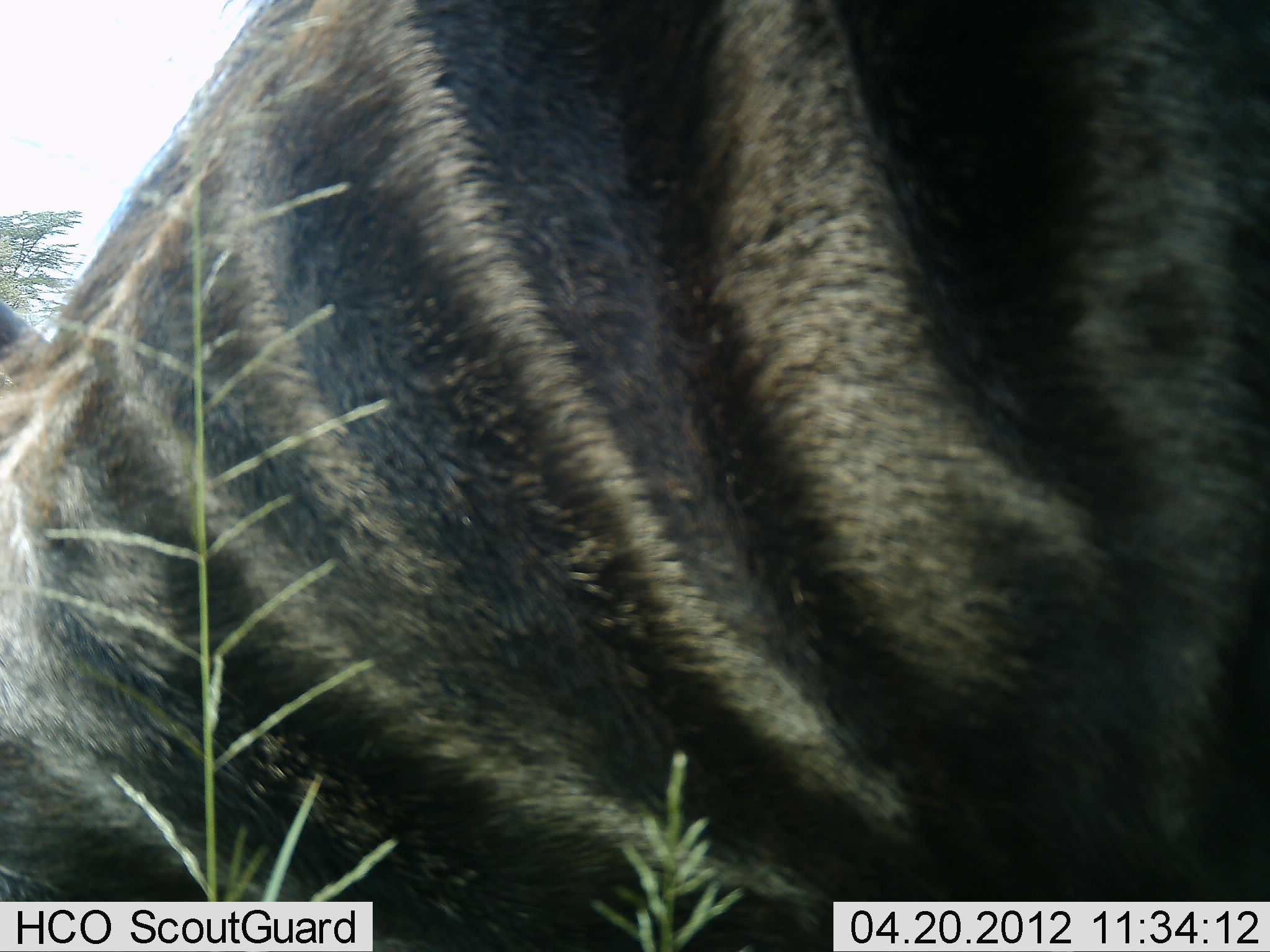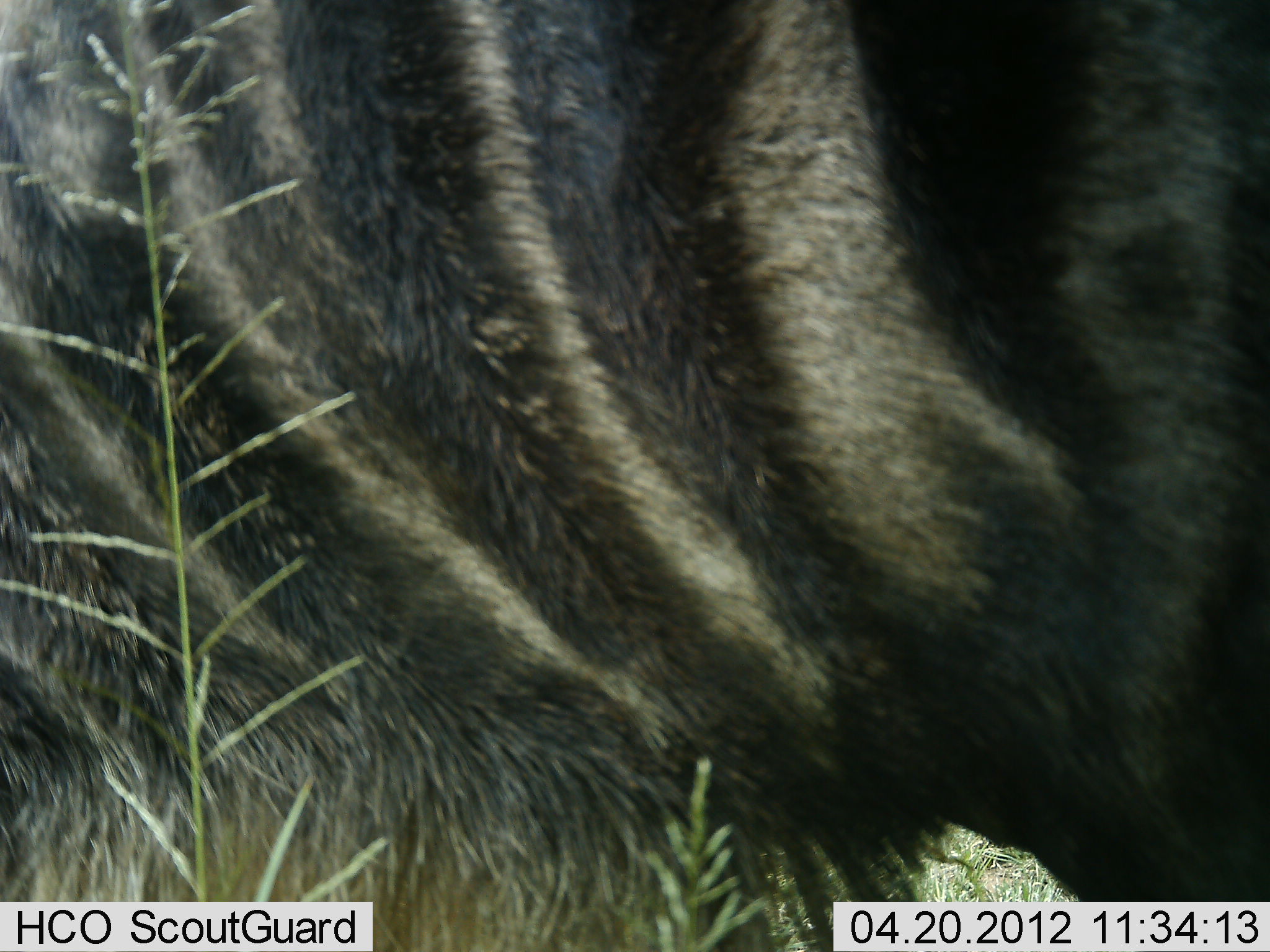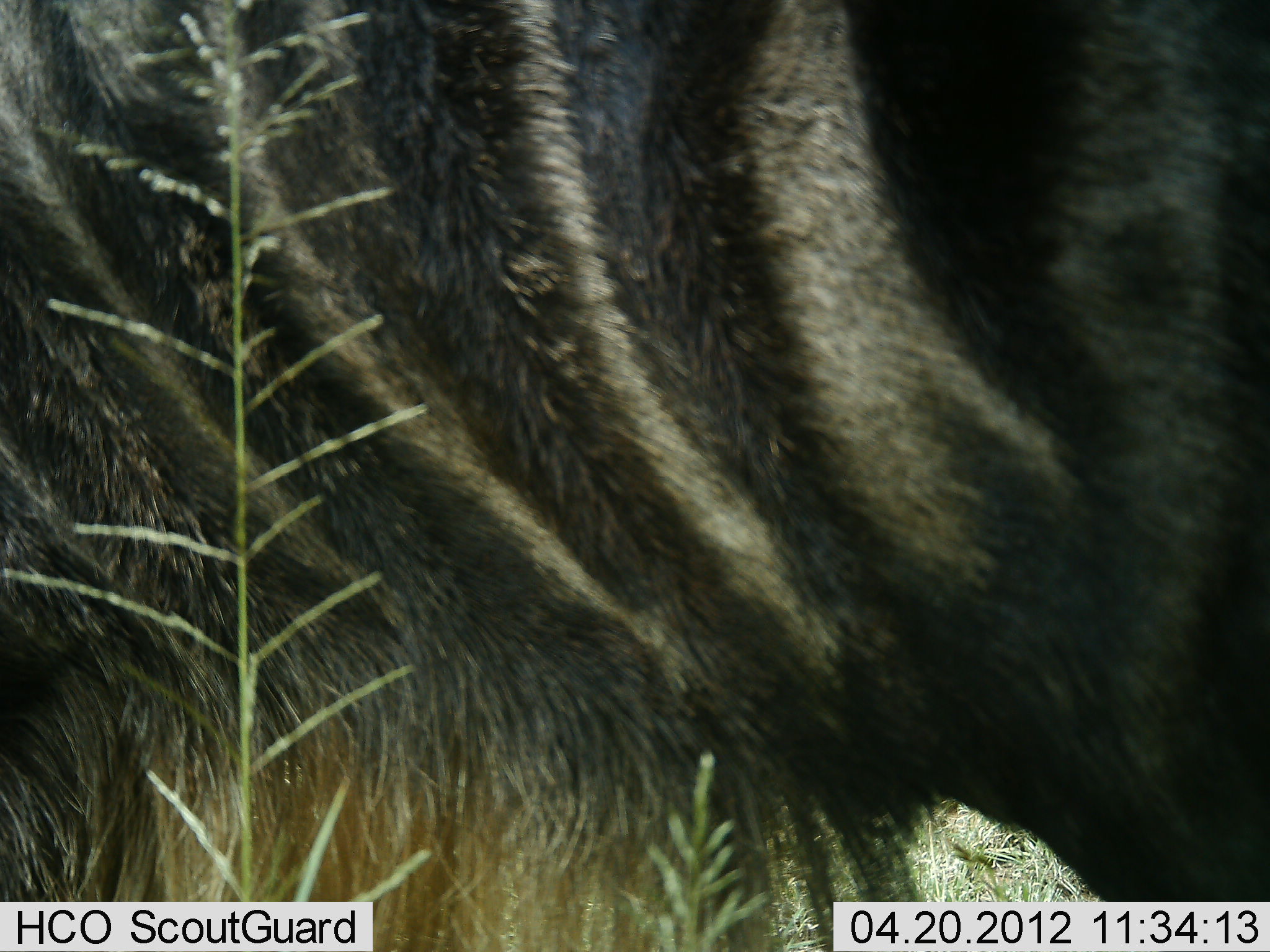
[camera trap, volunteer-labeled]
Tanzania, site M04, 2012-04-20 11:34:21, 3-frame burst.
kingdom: Animalia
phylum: Chordata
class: Mammalia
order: Artiodactyla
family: Bovidae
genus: Connochaetes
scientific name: Connochaetes taurinus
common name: blue wildebeest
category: wildebeest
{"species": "wildebeest (blue wildebeest) (Connochaetes taurinus)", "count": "1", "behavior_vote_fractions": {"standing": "58%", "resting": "0%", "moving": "16%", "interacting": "0%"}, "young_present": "0%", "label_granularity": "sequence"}